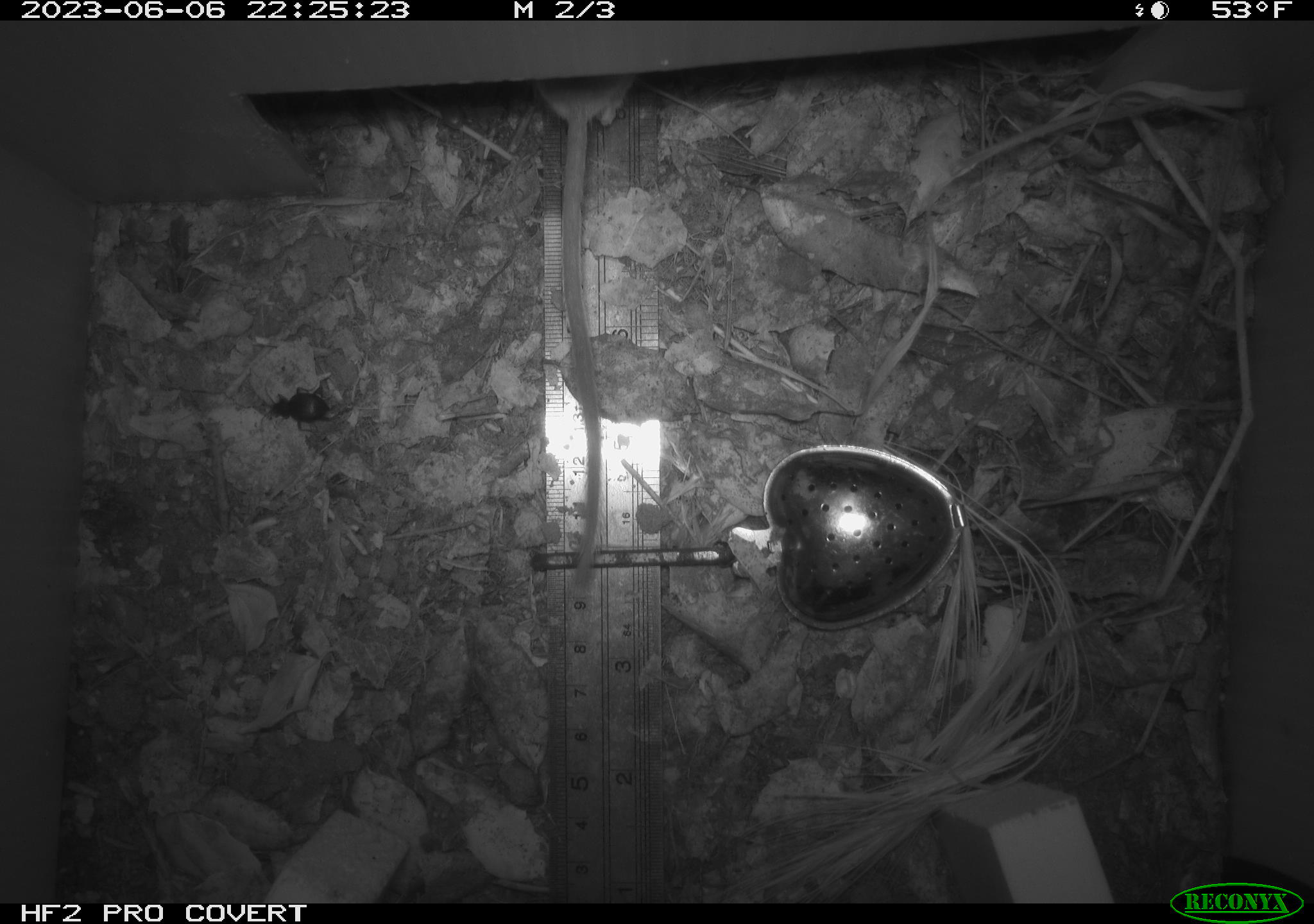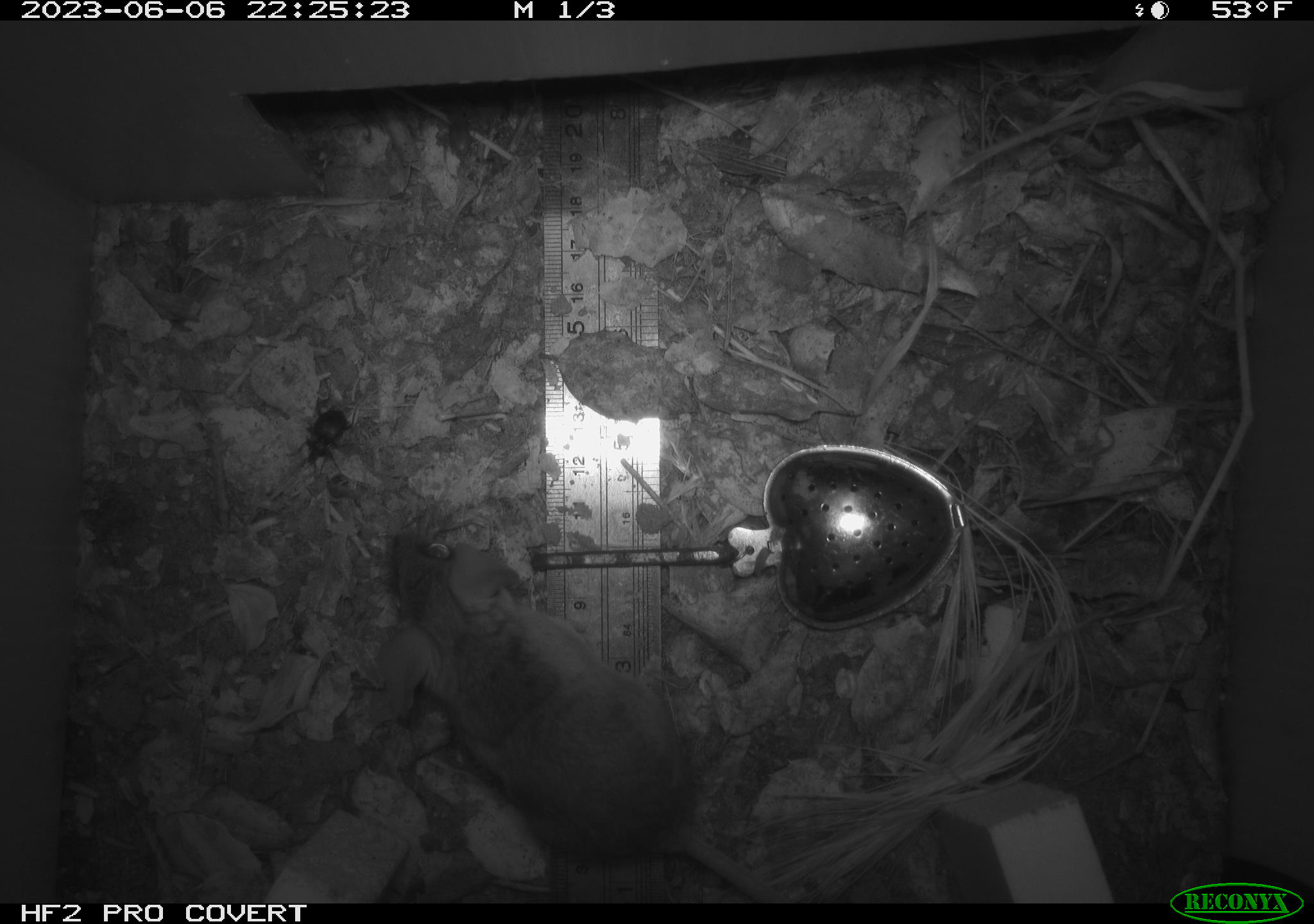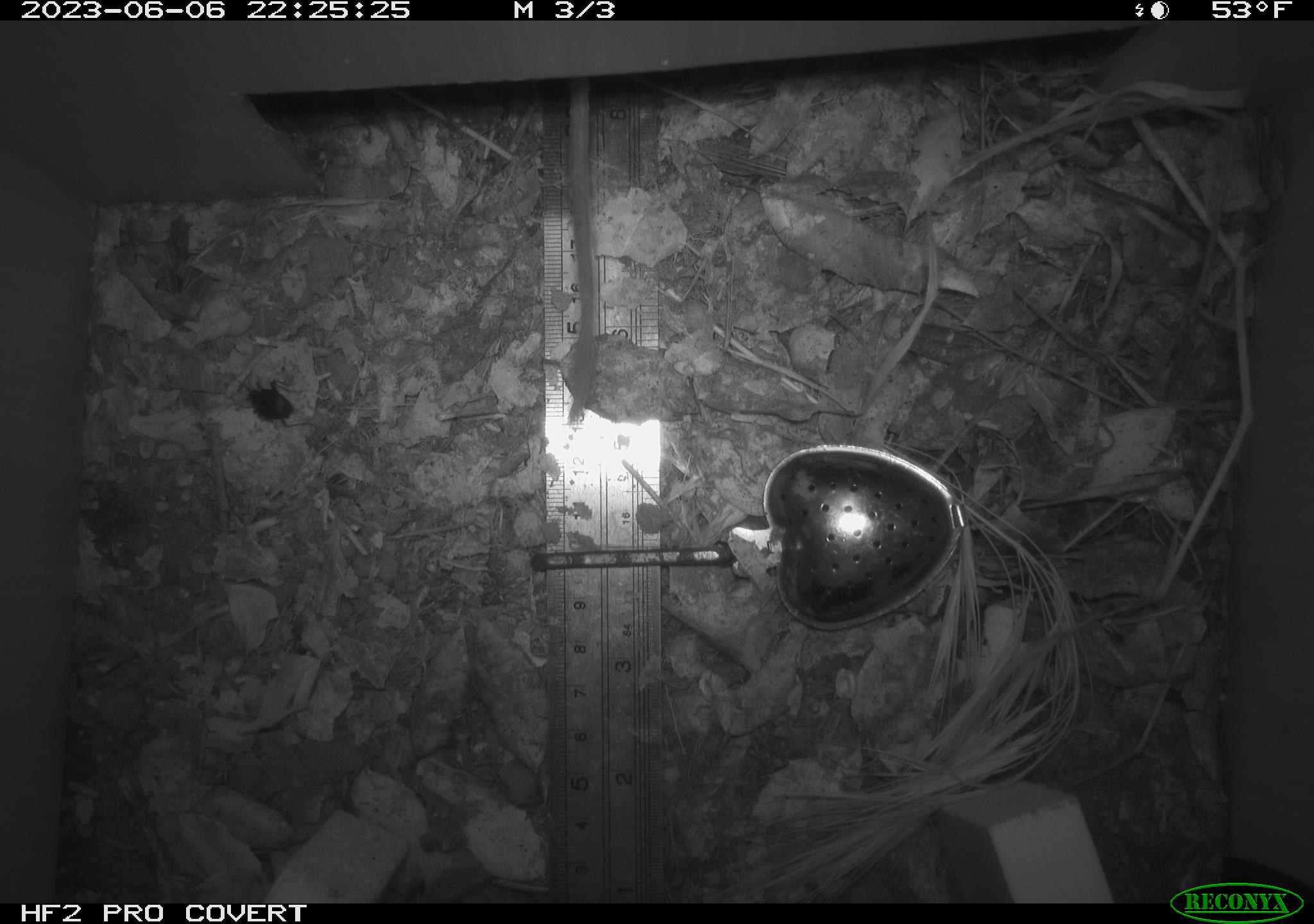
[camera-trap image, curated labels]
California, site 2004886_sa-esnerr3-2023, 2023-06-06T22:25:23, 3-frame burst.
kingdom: Animalia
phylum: Chordata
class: Mammalia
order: Rodentia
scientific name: Rodentia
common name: mouse species